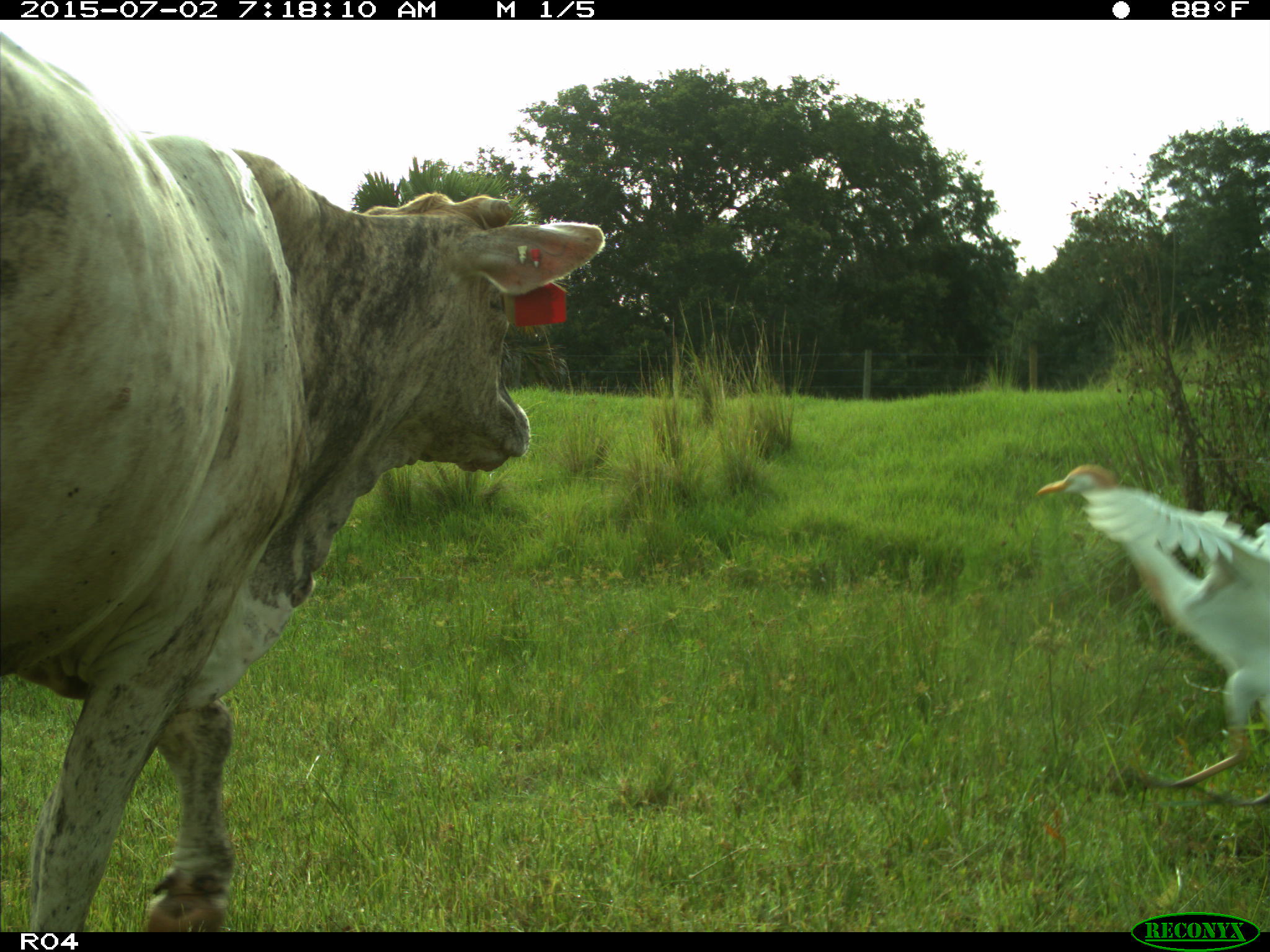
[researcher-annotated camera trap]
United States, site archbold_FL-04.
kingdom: Animalia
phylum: Chordata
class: Mammalia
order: Artiodactyla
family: Bovidae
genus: Bos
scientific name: Bos taurus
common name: domestic cow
Bos taurus (domestic cow).